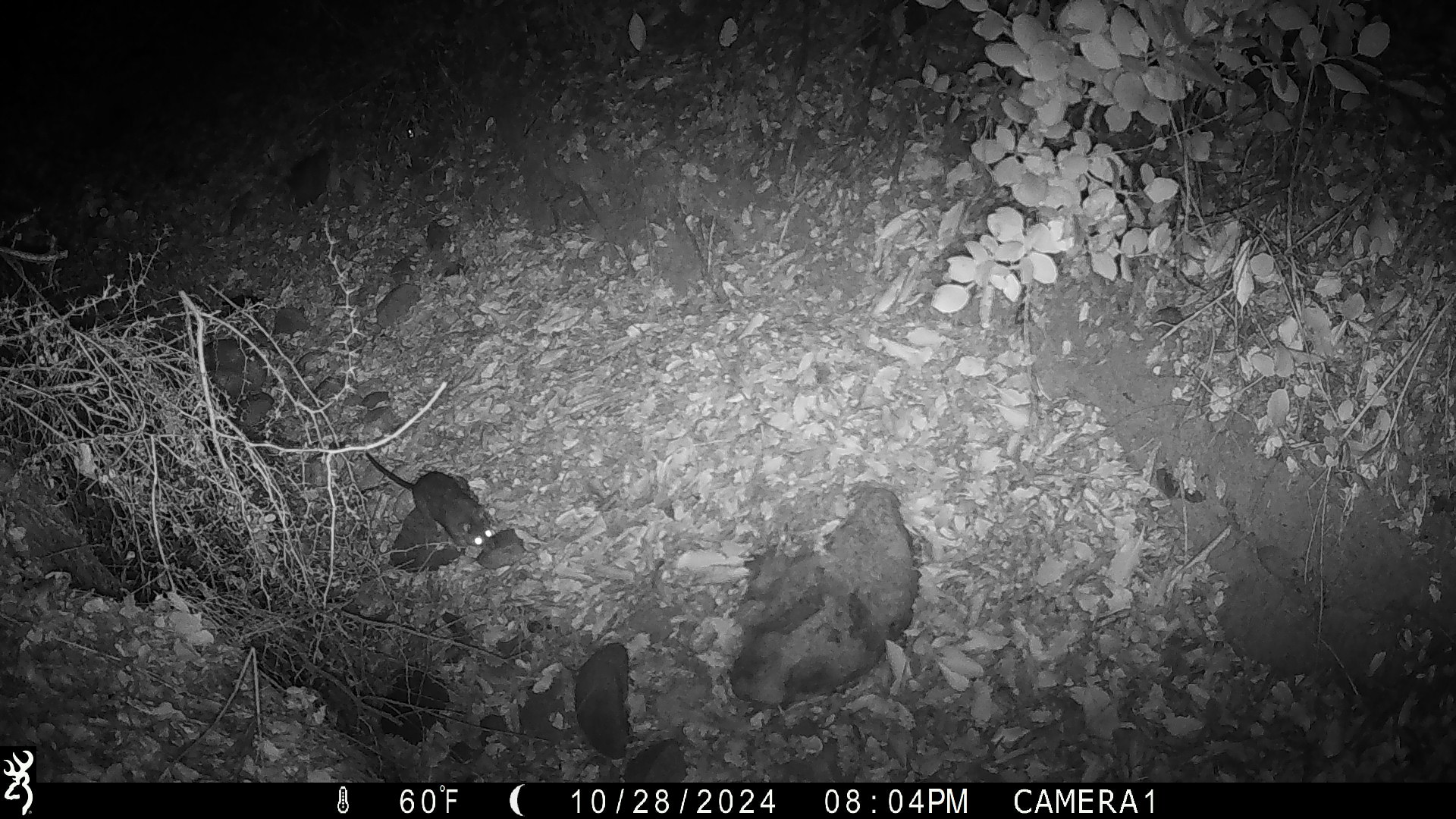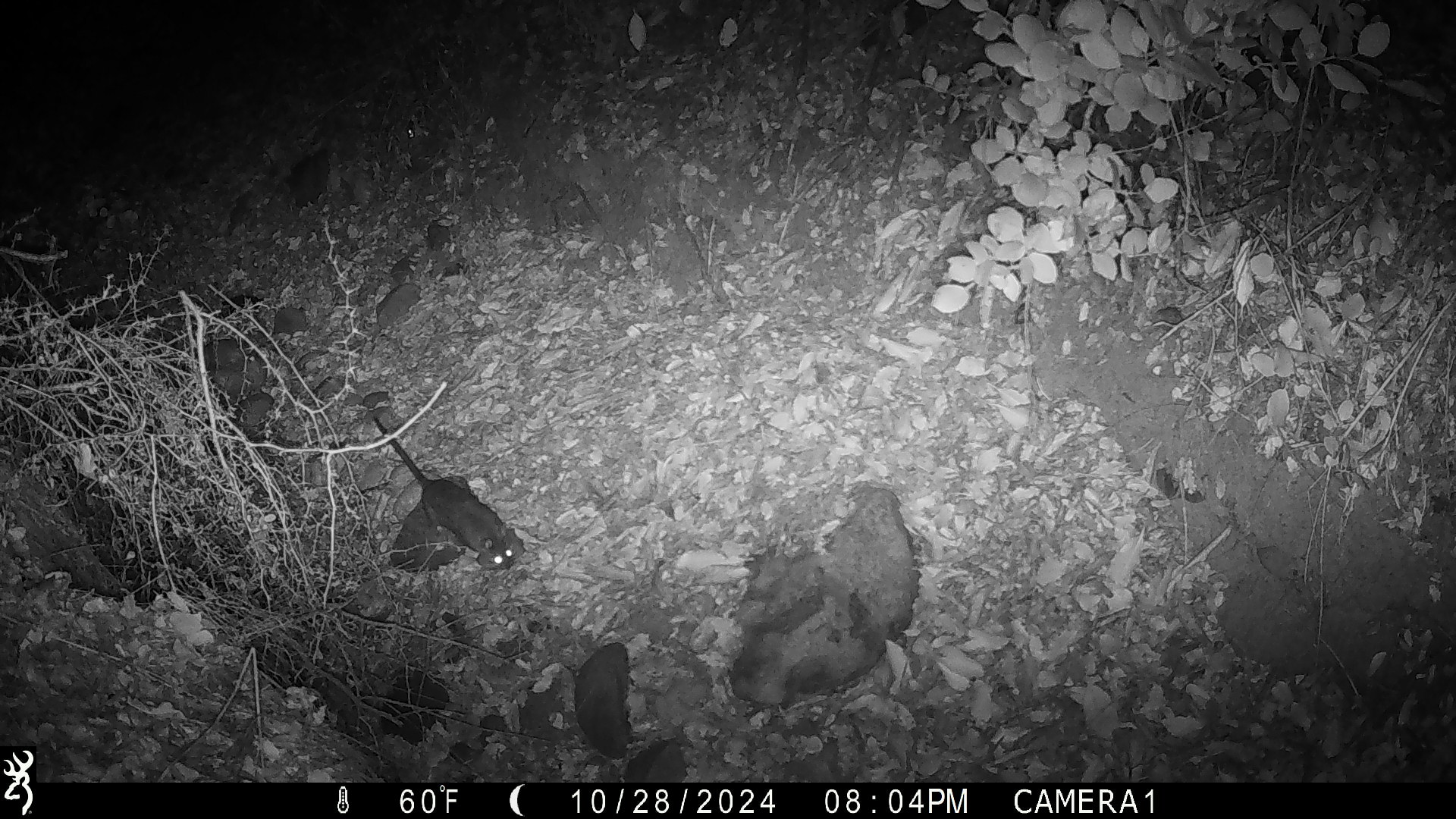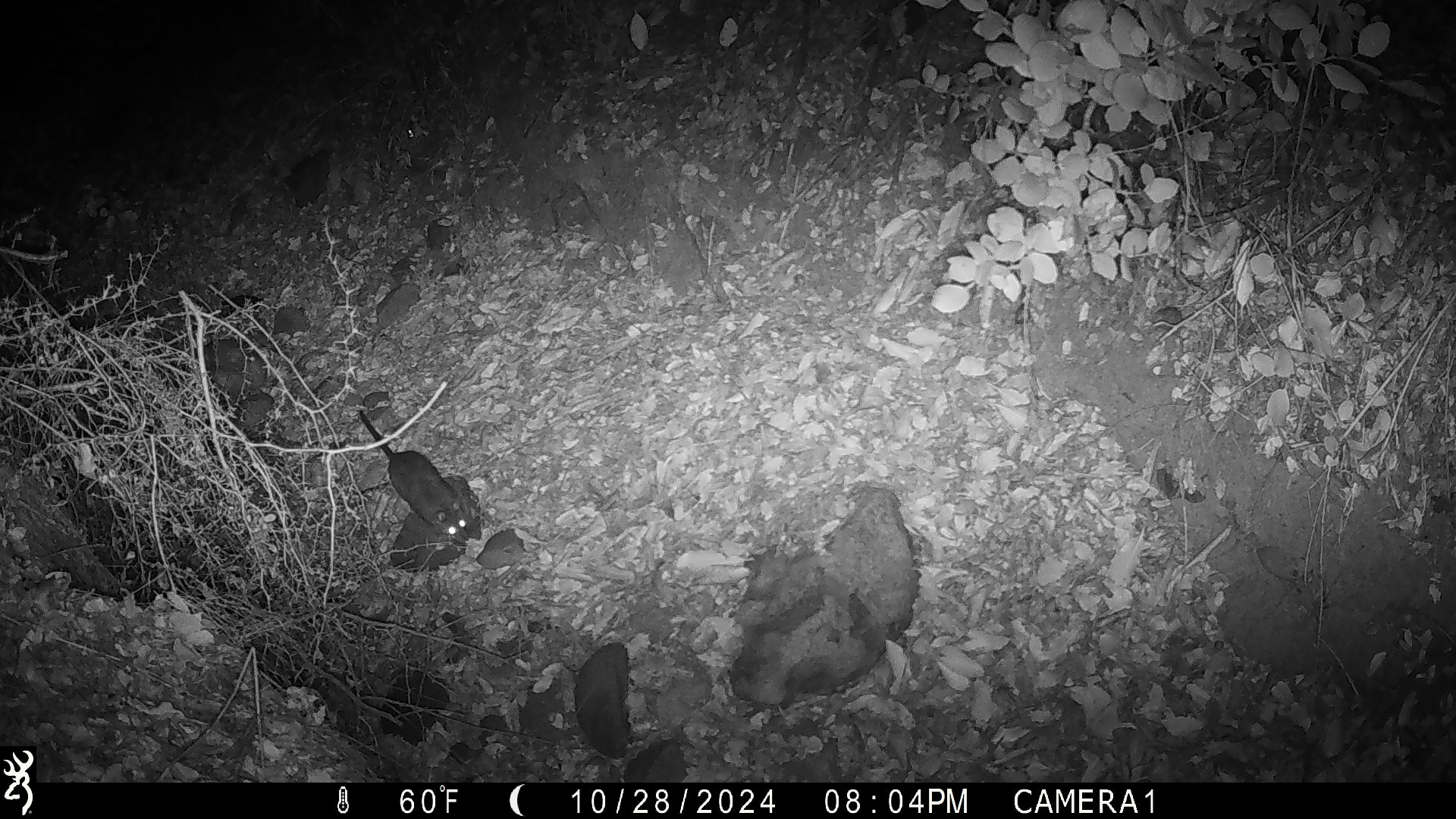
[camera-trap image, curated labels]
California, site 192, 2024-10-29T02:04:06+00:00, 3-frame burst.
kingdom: Animalia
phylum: Chordata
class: Mammalia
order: Rodentia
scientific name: Rodentia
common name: mouse or rat